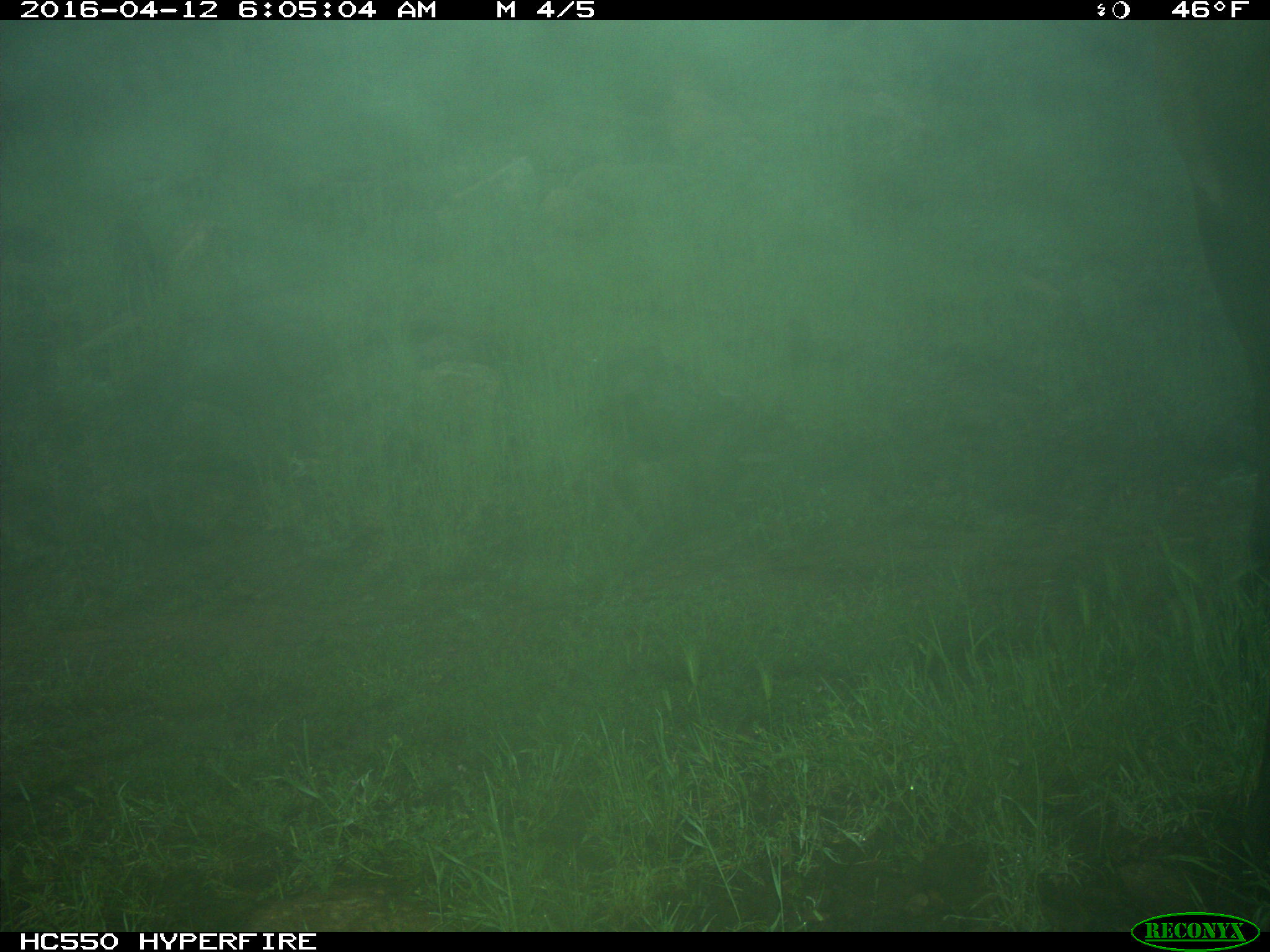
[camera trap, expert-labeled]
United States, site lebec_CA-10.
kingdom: Animalia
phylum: Chordata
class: Mammalia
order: Artiodactyla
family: Cervidae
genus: Cervus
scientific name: Cervus canadensis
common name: elk